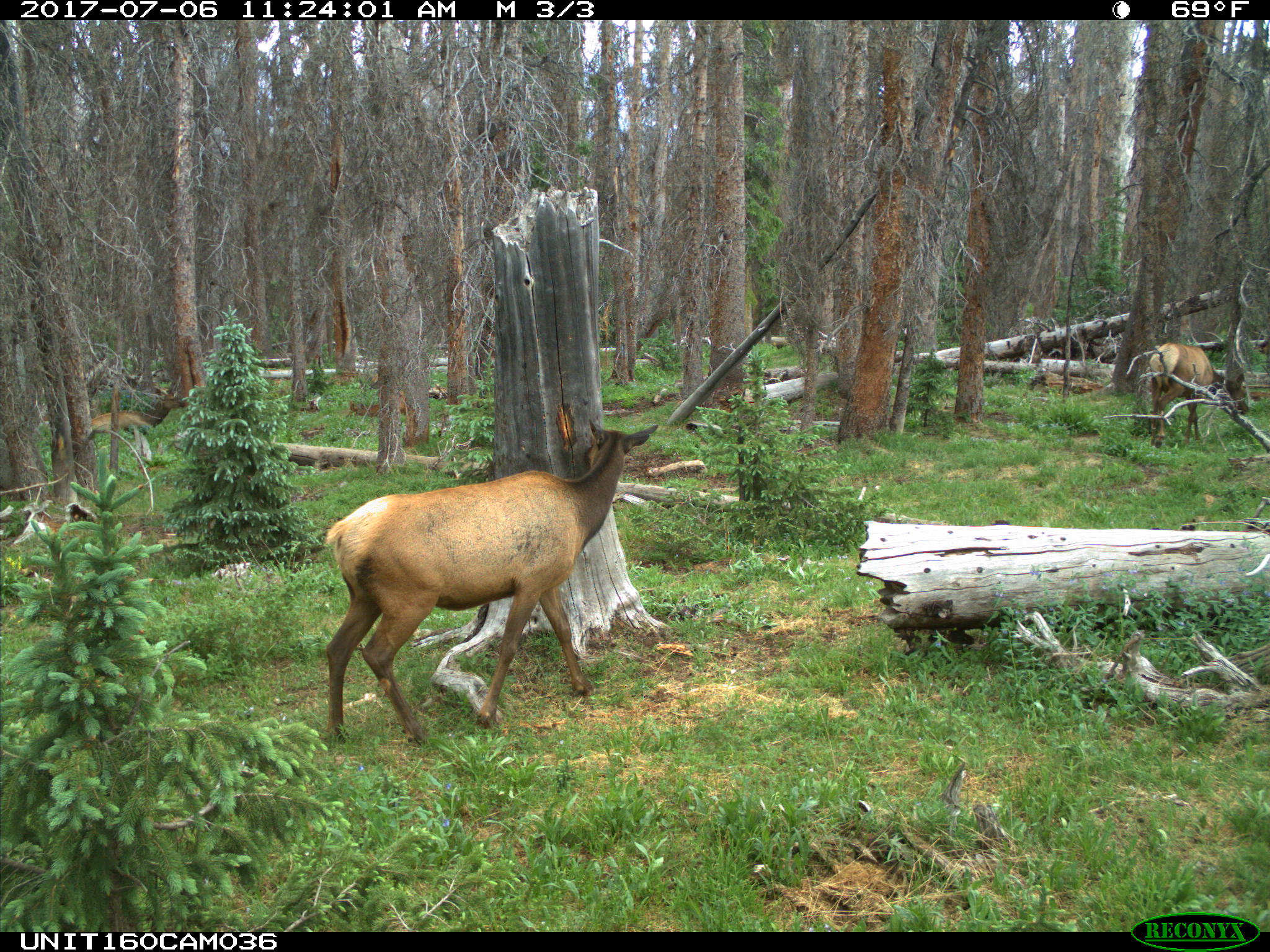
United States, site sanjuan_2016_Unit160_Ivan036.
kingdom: Animalia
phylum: Chordata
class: Mammalia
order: Artiodactyla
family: Cervidae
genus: Cervus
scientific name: Cervus elaphus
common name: red deer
Cervus elaphus (red deer).